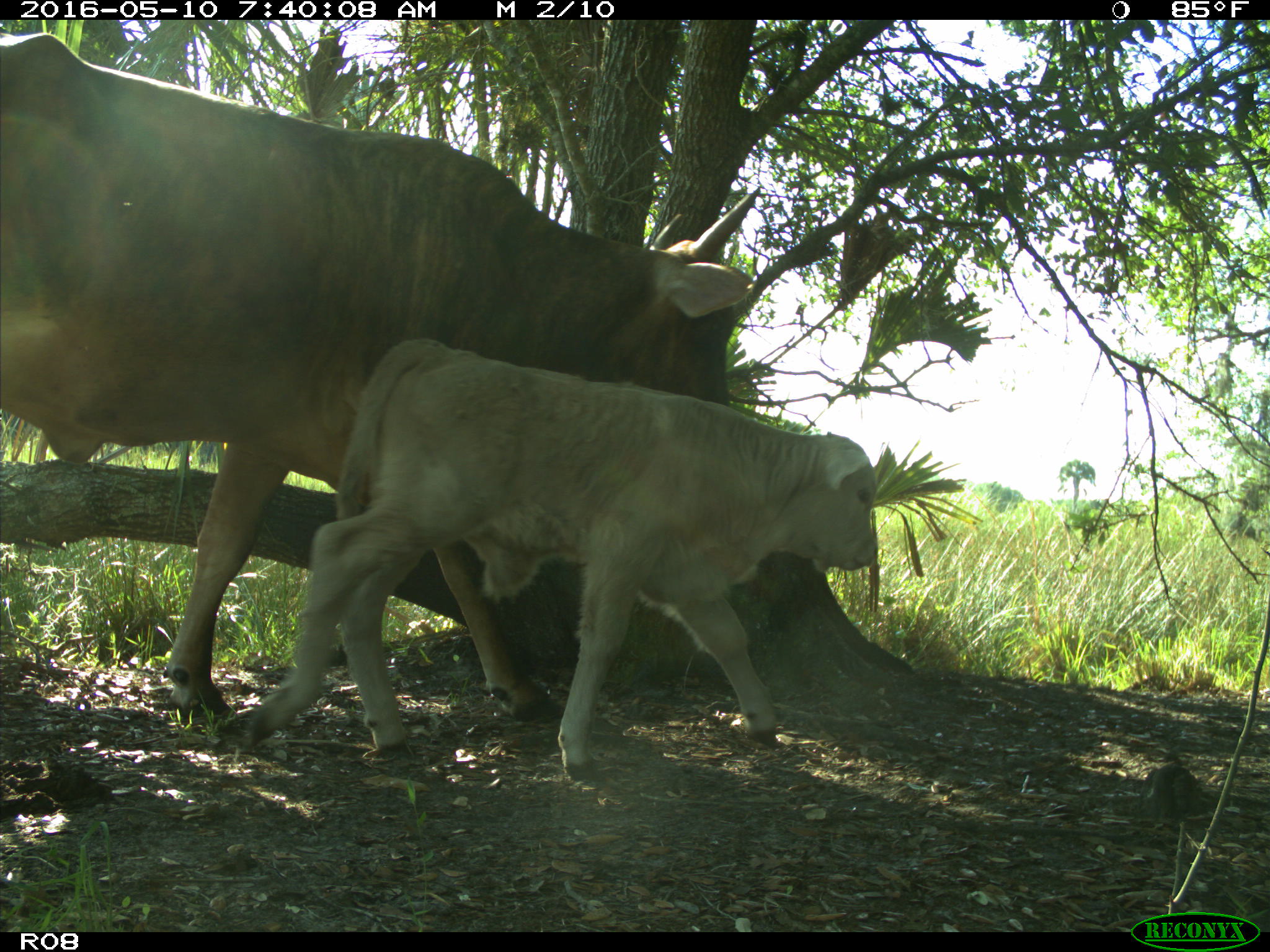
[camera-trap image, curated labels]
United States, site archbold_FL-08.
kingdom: Animalia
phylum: Chordata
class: Mammalia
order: Artiodactyla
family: Bovidae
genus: Bos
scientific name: Bos taurus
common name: domestic cow